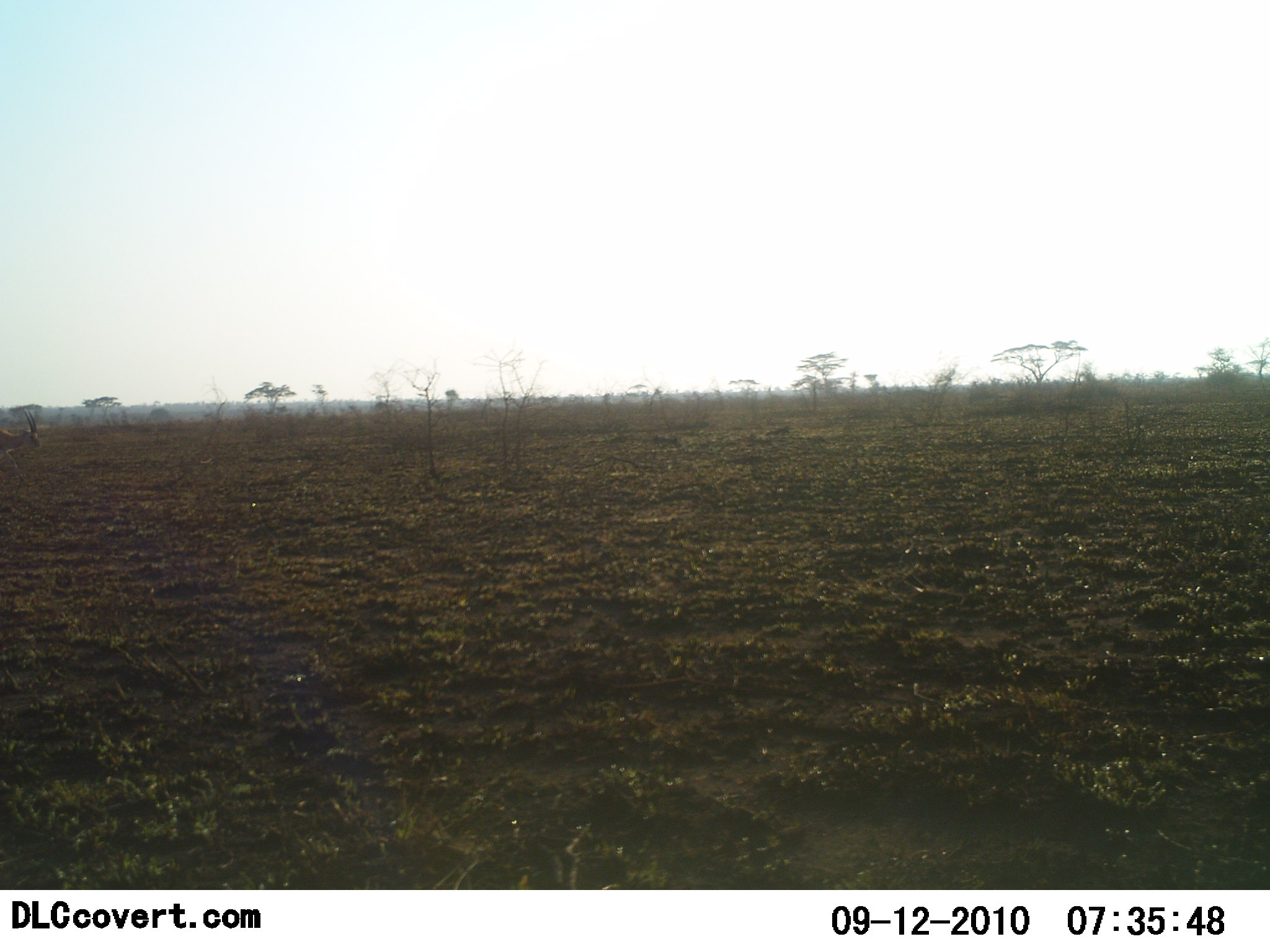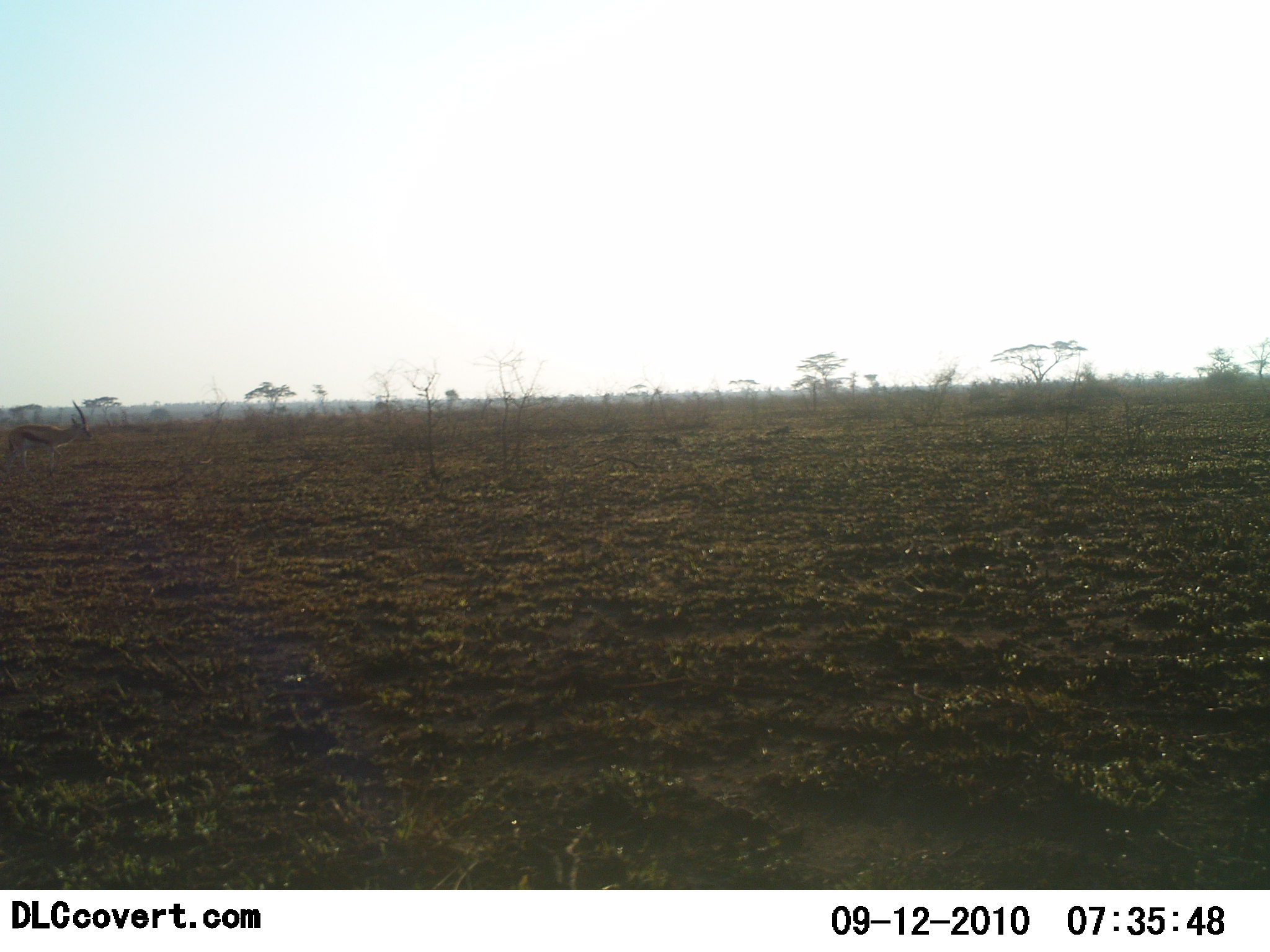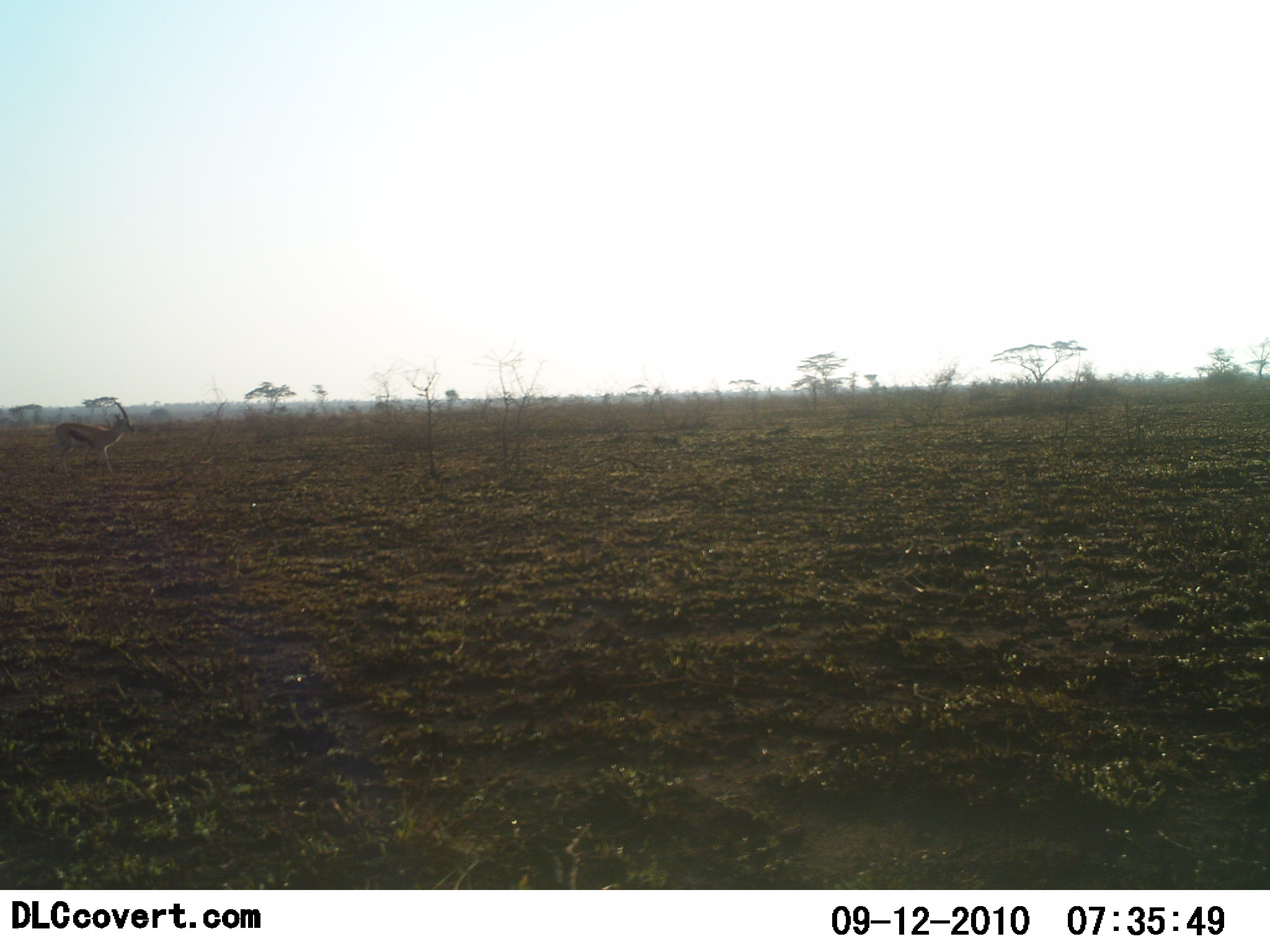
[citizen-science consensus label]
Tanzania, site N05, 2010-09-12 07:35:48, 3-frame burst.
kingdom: Animalia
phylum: Chordata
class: Mammalia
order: Artiodactyla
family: Bovidae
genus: Eudorcas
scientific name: Eudorcas thomsonii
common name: thomson's gazelle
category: gazellethomsons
Gazellethomsons (thomson's gazelle) (Eudorcas thomsonii), count 1. Behavior (volunteer vote fractions): standing 7%, resting 7%, moving 93%, interacting 0%. Young present (vote fraction): 0%. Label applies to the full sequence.